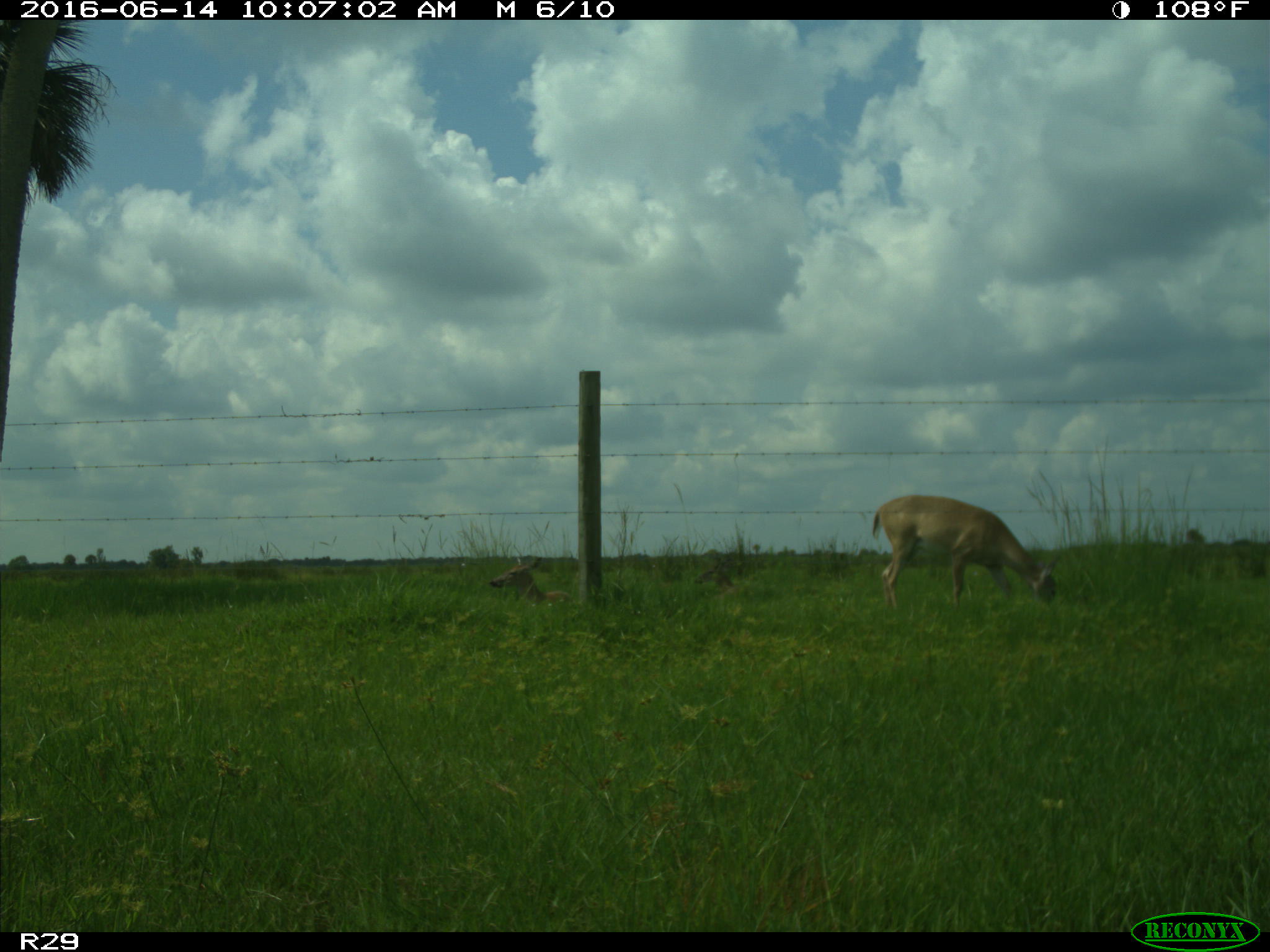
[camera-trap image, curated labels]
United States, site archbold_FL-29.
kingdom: Animalia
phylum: Chordata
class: Mammalia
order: Artiodactyla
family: Cervidae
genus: Odocoileus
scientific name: Odocoileus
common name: deer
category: unidentified deer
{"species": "unidentified deer (deer) (Odocoileus)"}